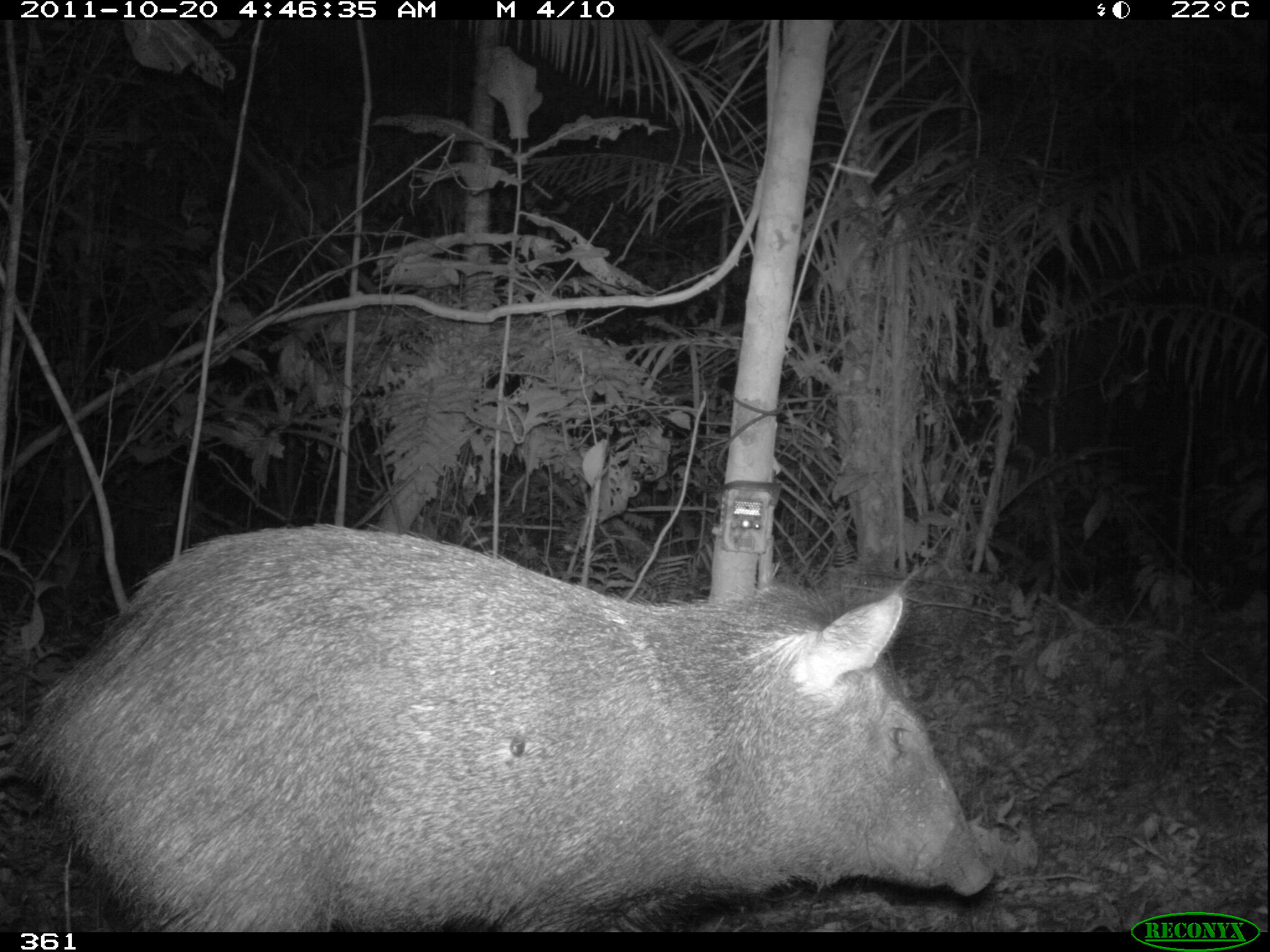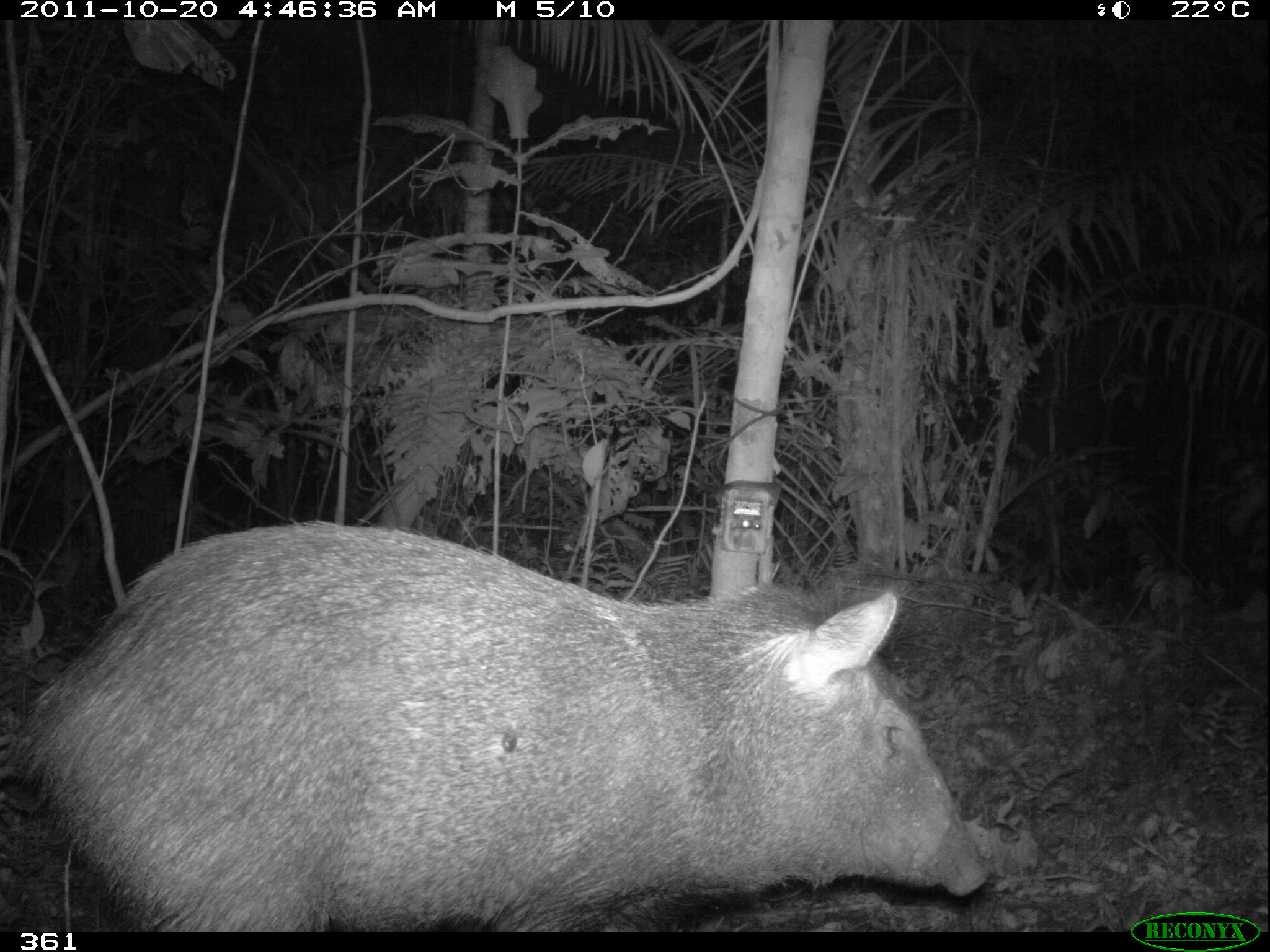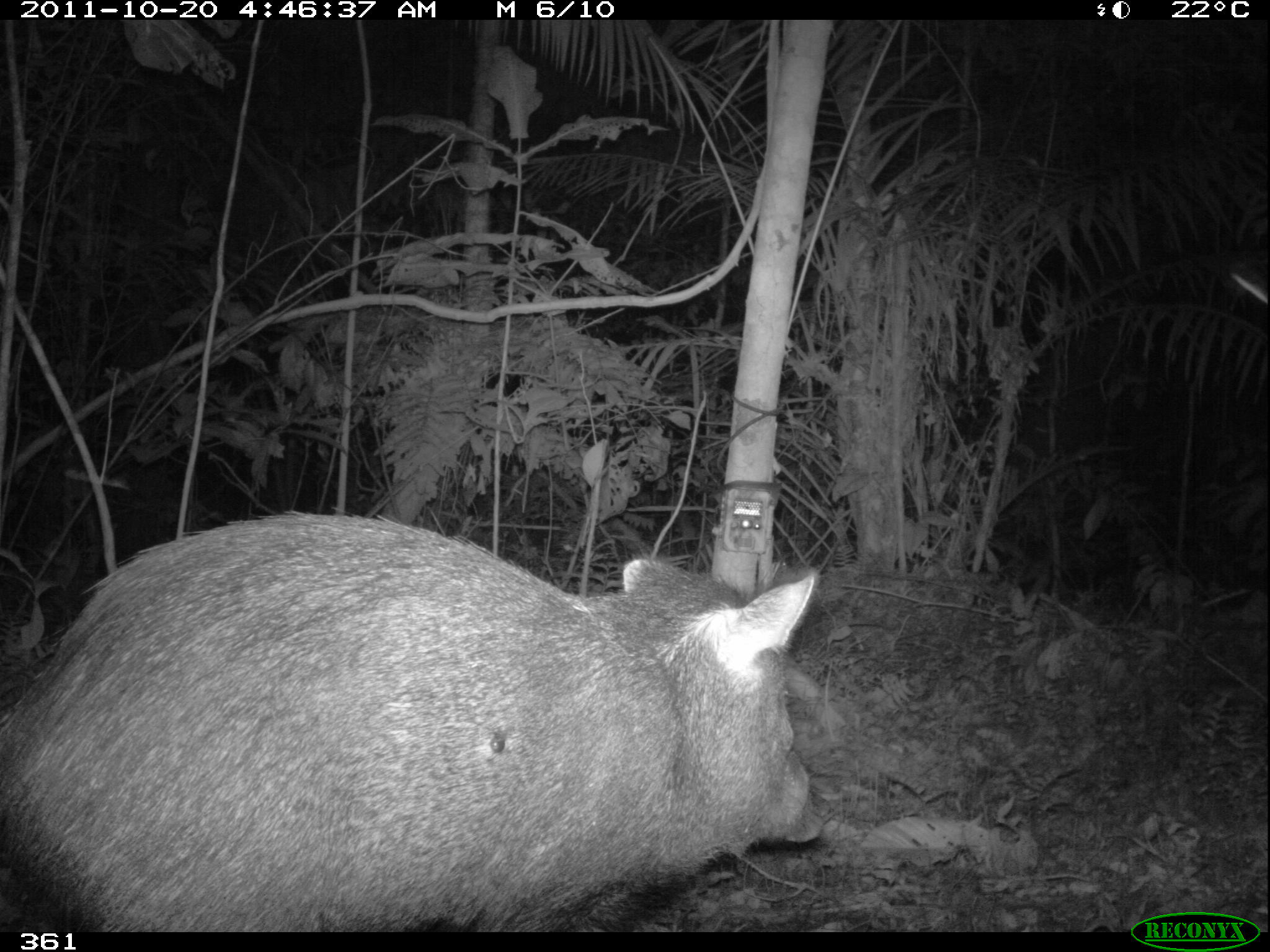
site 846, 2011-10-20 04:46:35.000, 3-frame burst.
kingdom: Animalia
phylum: Chordata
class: Mammalia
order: Artiodactyla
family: Tayassuidae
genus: Pecari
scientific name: Pecari tajacu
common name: collared peccary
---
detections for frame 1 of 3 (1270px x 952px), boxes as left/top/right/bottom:
pecari tajacu: 21/521/993/932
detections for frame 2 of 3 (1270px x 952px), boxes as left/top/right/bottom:
pecari tajacu: 21/517/990/932